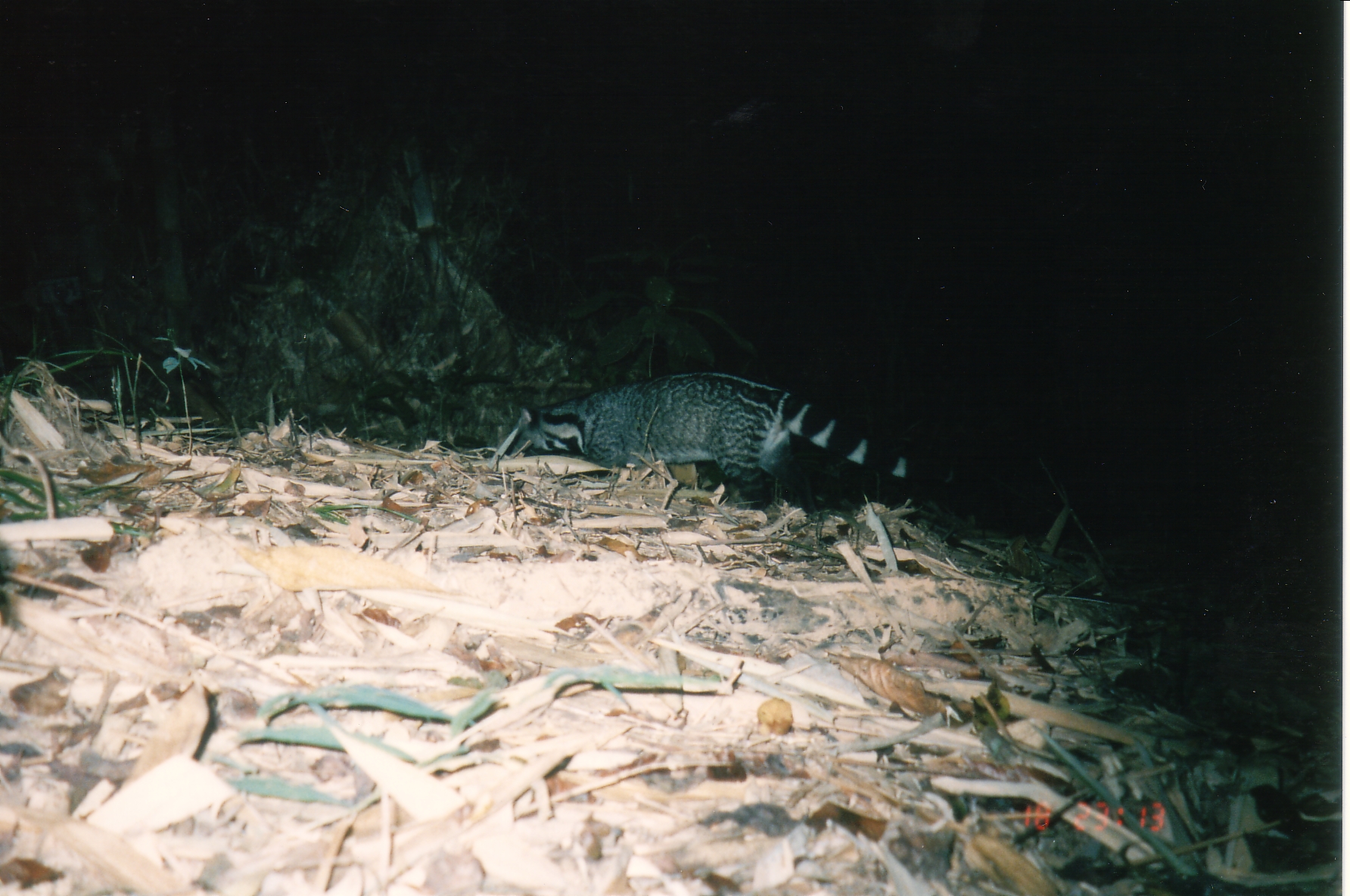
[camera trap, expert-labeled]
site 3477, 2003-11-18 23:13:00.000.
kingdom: Animalia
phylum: Chordata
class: Mammalia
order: Carnivora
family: Viverridae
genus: Viverra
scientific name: Viverra zibetha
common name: large indian civet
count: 1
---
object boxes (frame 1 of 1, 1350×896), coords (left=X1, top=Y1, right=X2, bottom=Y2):
viverra zibetha: (left=507, top=372, right=955, bottom=512)